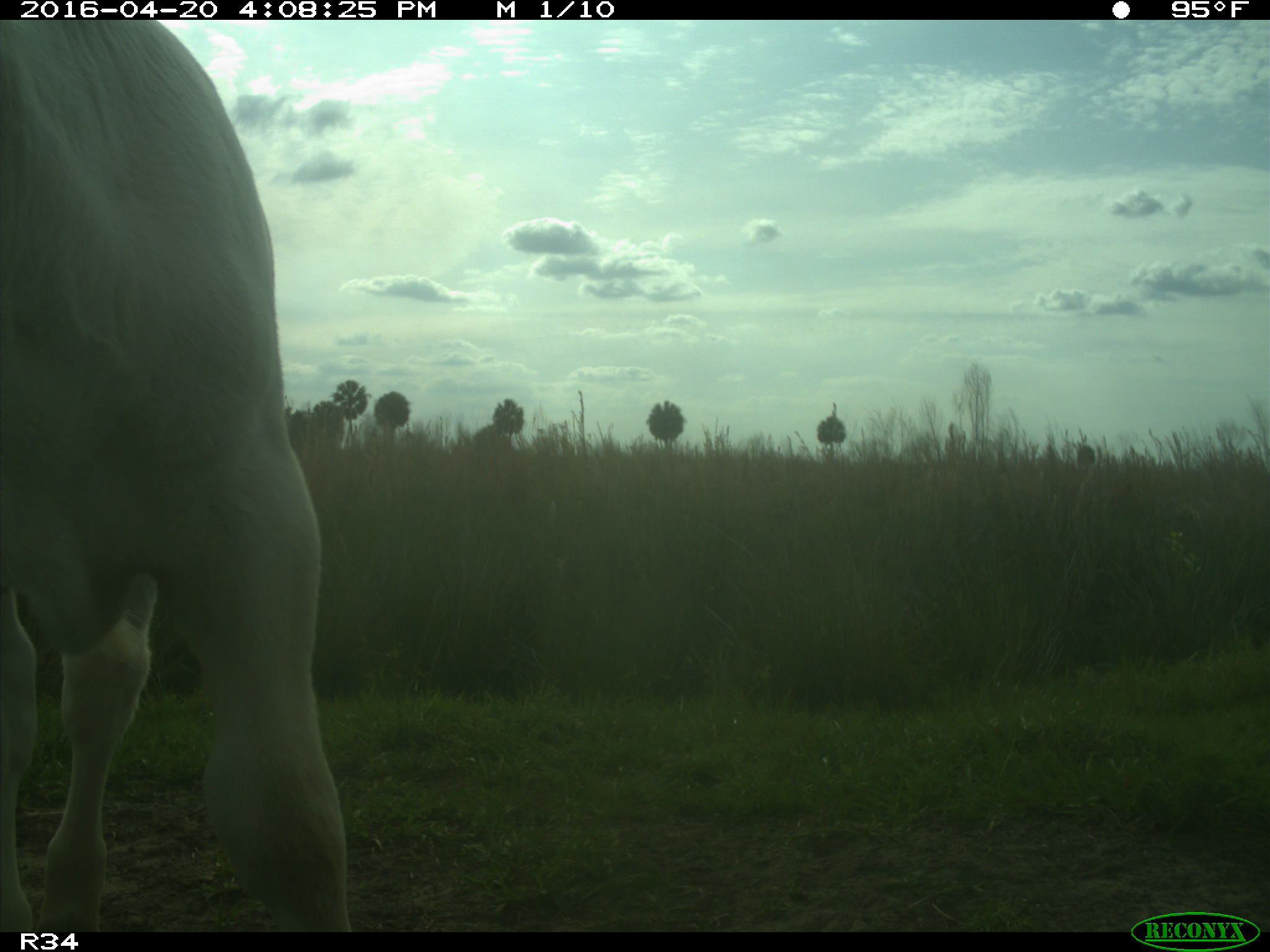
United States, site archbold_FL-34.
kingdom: Animalia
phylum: Chordata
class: Mammalia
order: Artiodactyla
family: Bovidae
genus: Bos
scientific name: Bos taurus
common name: domestic cow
Bos taurus (domestic cow).